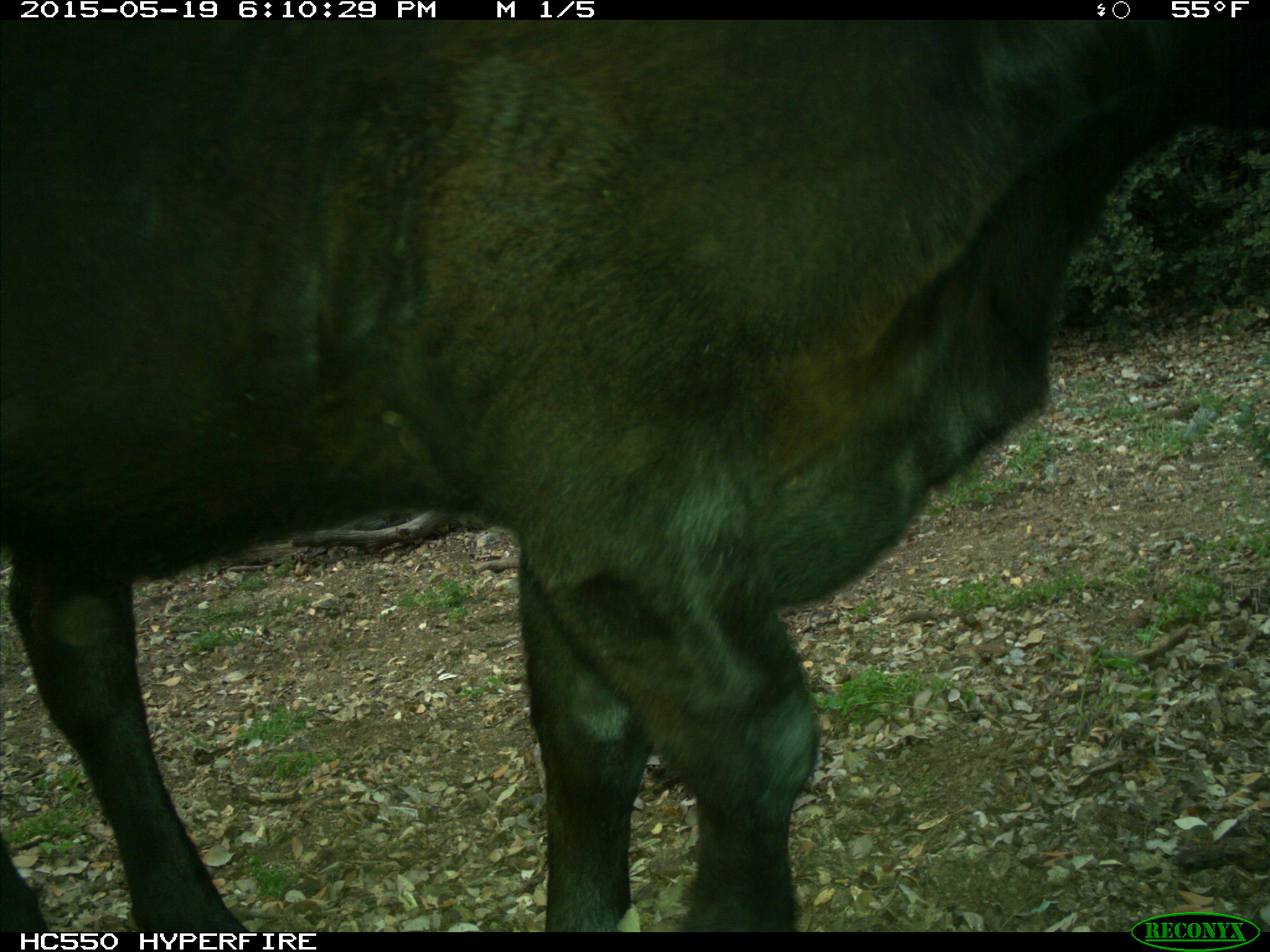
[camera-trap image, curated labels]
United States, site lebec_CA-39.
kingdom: Animalia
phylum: Chordata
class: Mammalia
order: Artiodactyla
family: Bovidae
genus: Bos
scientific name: Bos taurus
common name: domestic cow